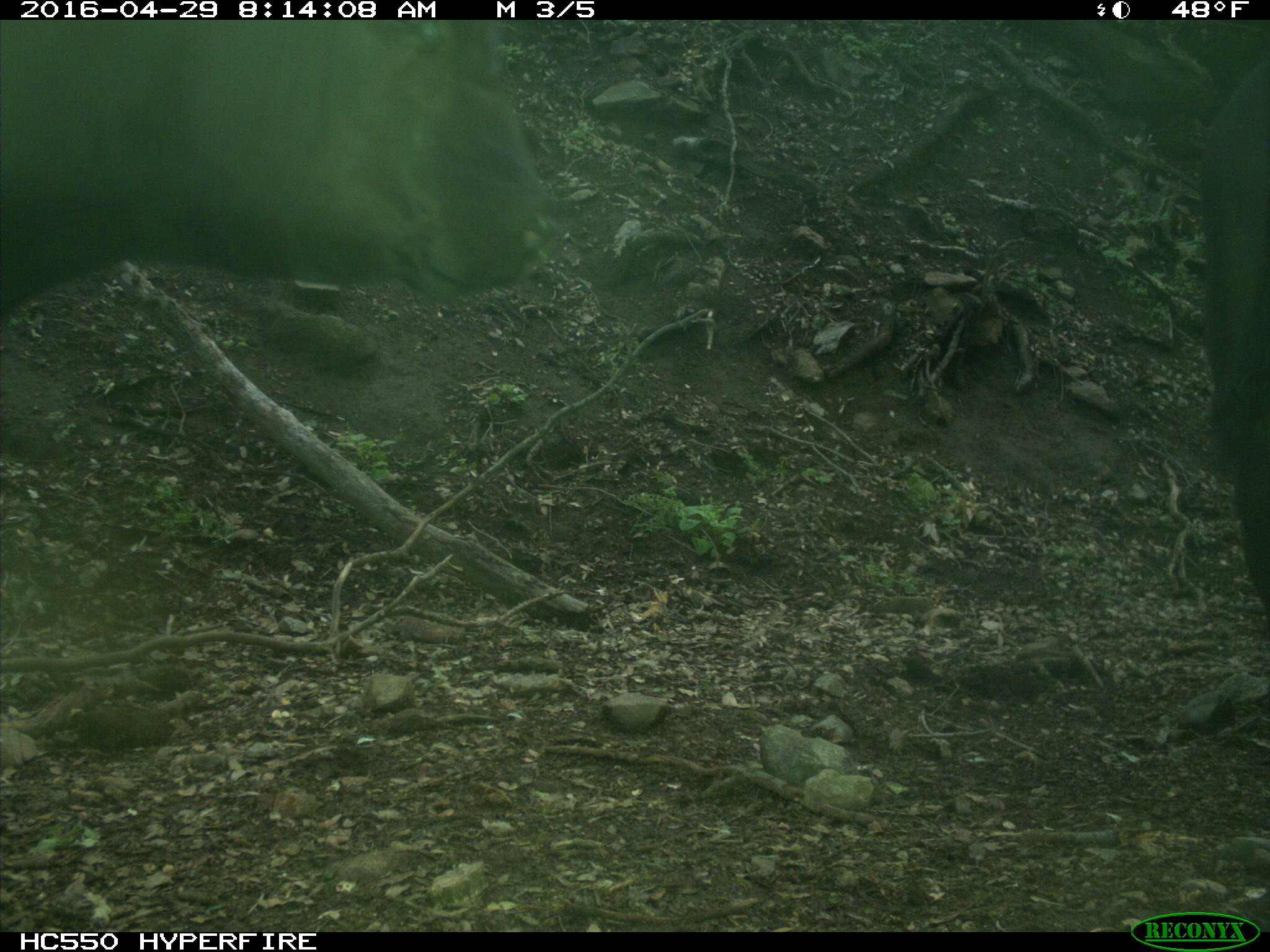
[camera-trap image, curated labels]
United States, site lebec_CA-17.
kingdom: Animalia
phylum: Chordata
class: Mammalia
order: Artiodactyla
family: Bovidae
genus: Bos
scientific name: Bos taurus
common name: domestic cow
Bos taurus (domestic cow).